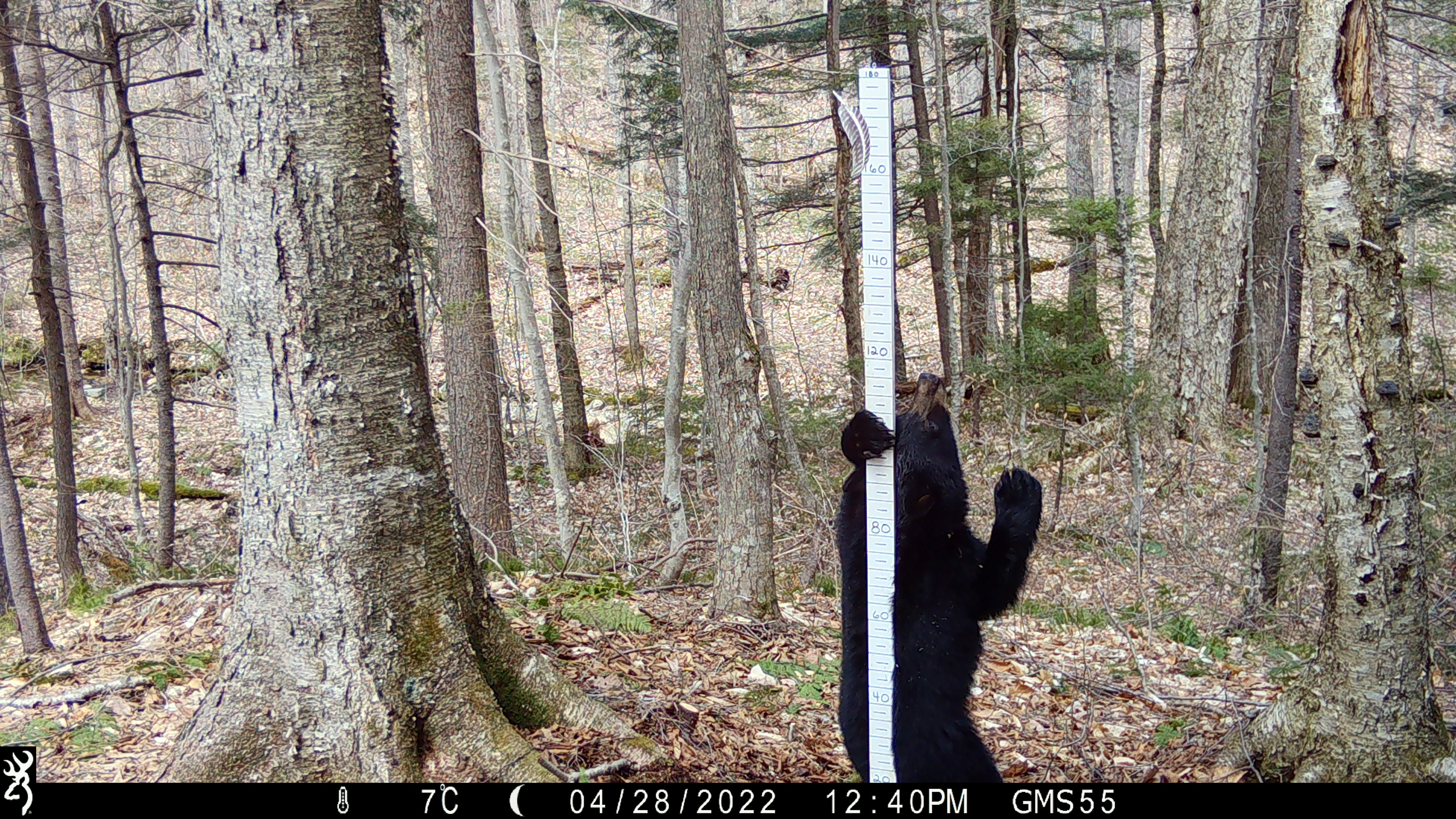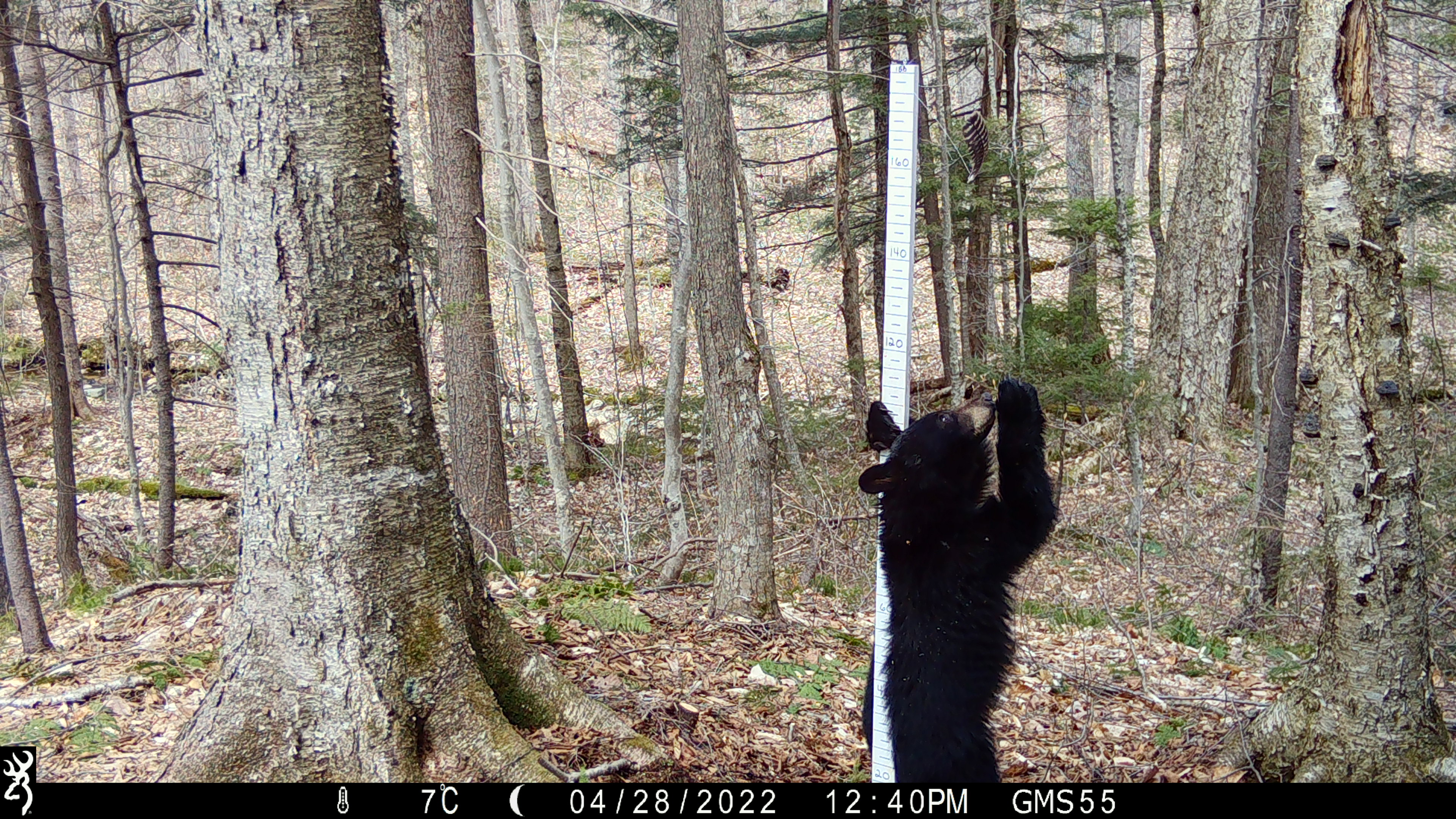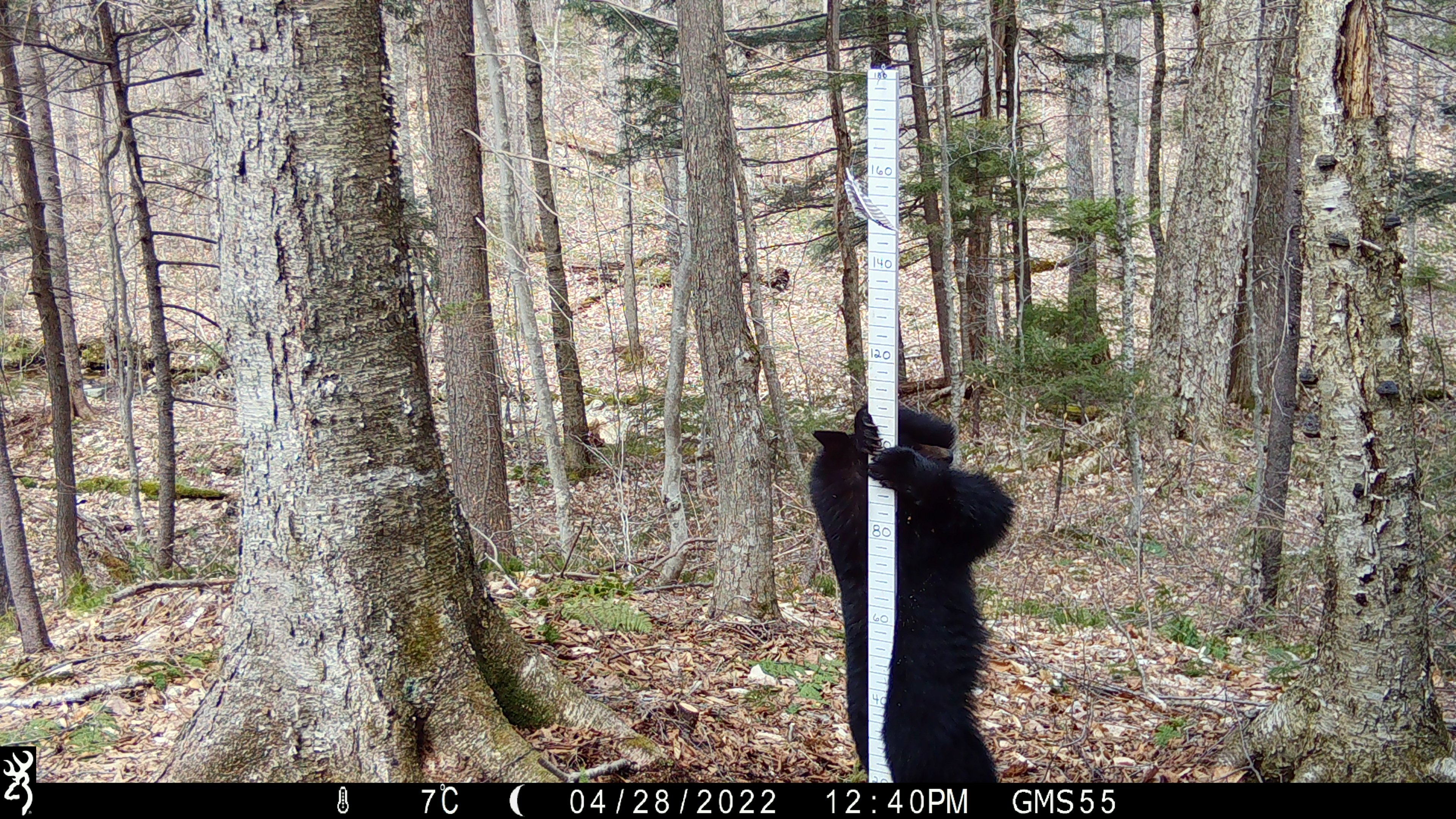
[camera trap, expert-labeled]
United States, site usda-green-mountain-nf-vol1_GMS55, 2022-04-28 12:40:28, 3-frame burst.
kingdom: Animalia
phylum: Chordata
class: Mammalia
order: Carnivora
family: Ursidae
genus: Ursus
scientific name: Ursus americanus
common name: black bear